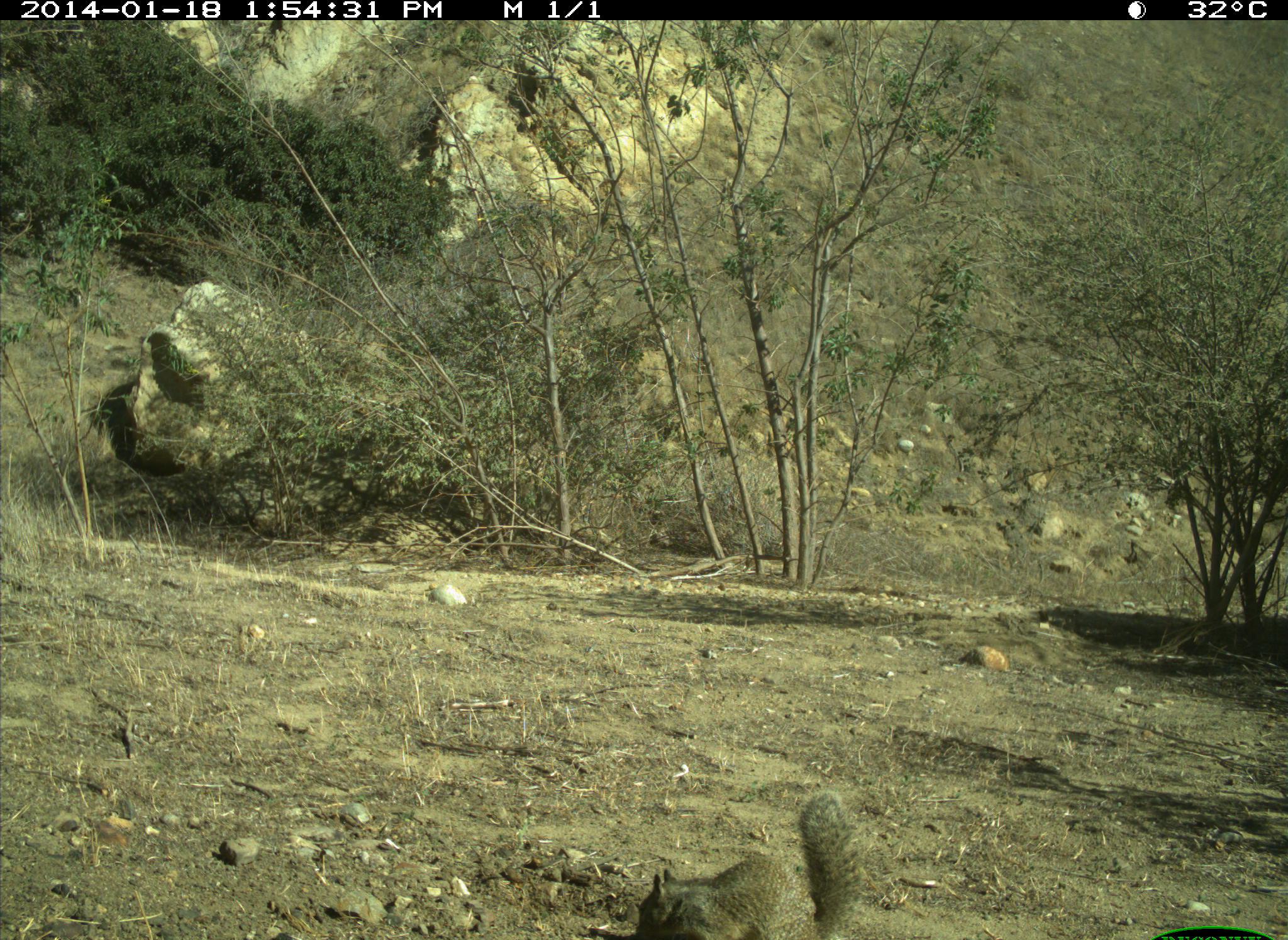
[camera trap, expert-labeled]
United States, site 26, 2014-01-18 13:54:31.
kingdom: Animalia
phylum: Chordata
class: Mammalia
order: Rodentia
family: Sciuridae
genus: Sciurus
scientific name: Sciurus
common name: squirrel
Squirrel (Sciurus).